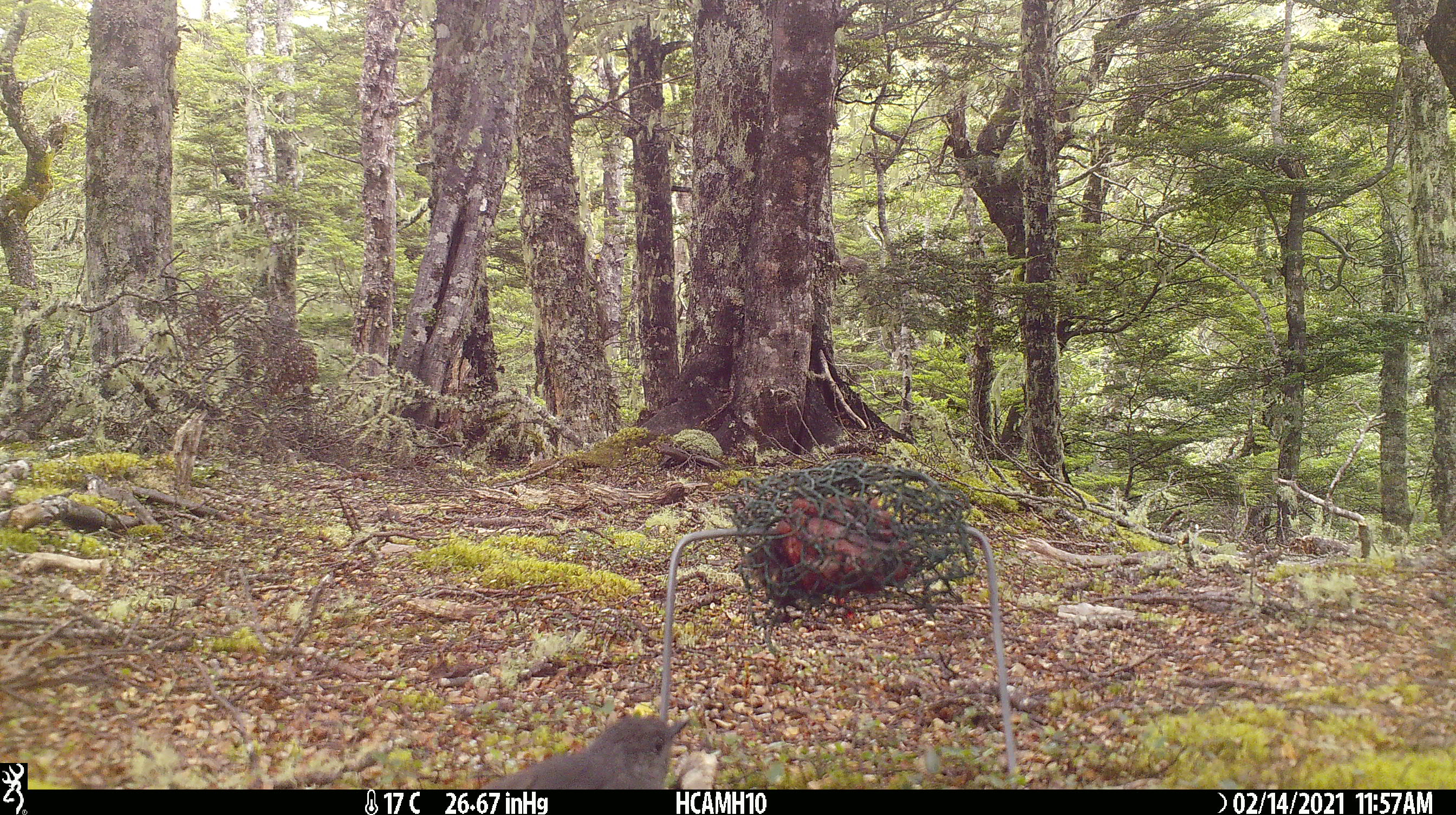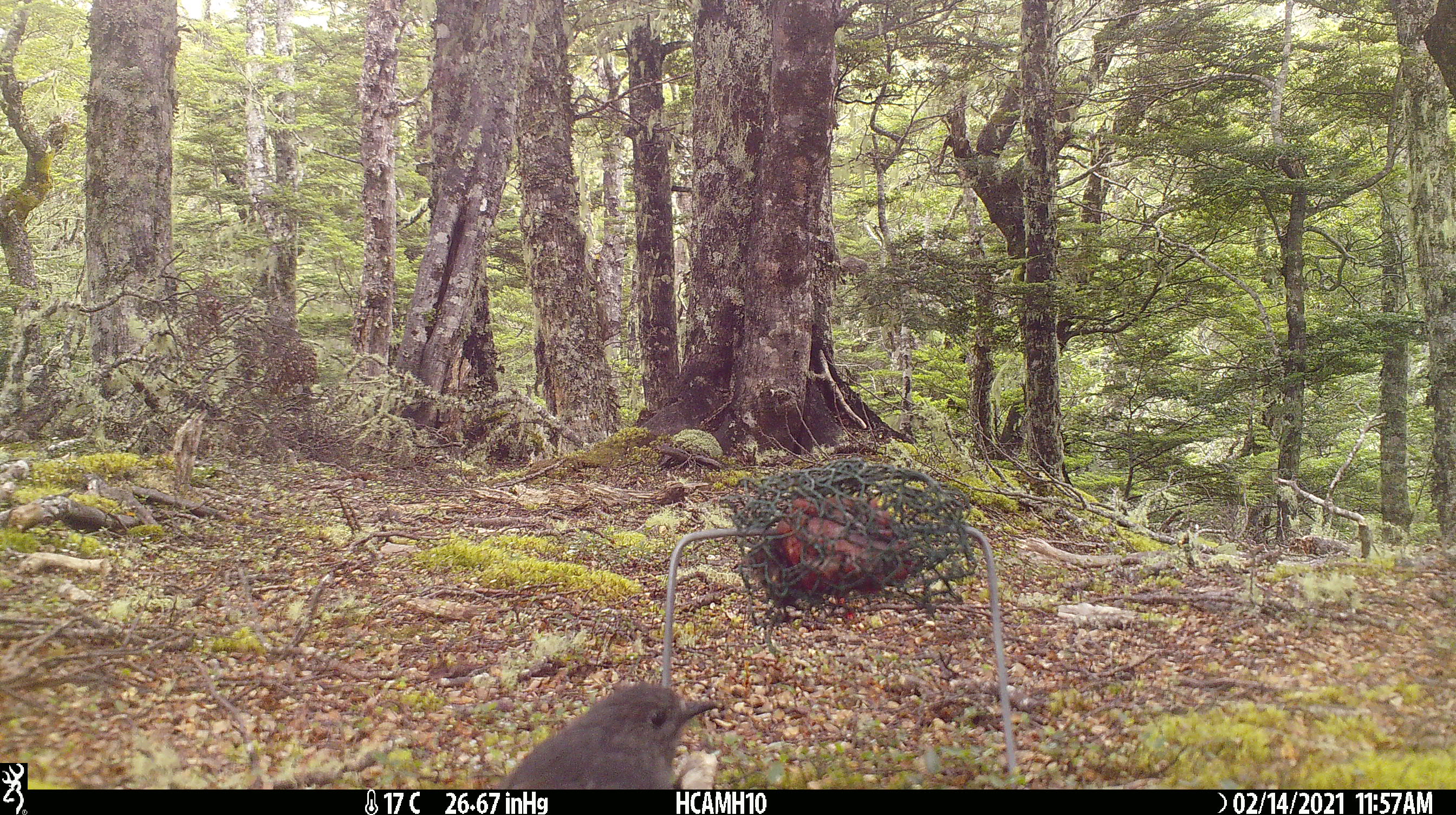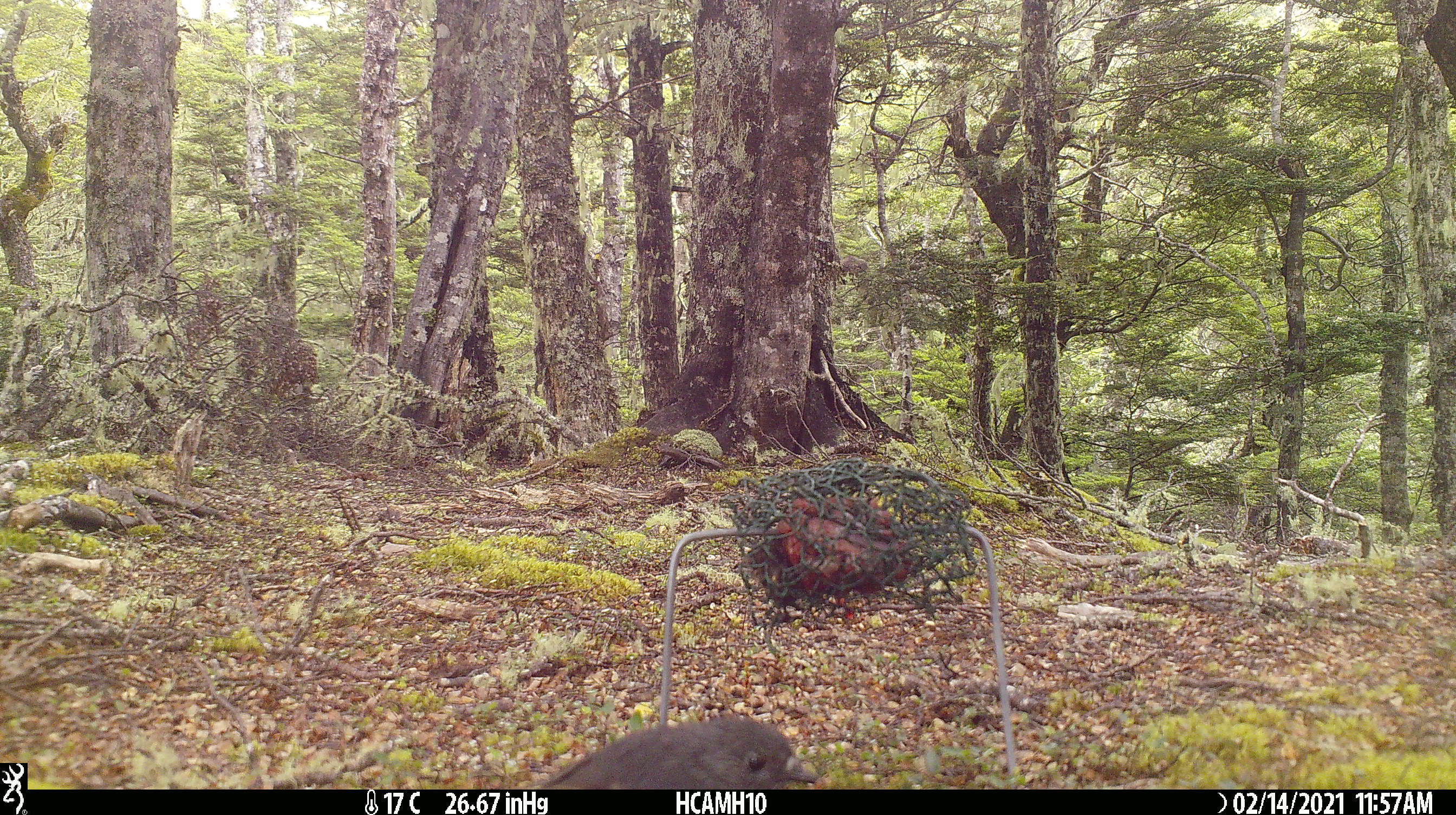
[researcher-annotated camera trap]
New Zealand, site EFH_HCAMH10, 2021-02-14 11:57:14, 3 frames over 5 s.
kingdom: Animalia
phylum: Chordata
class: Aves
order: Passeriformes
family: Petroicidae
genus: Petroica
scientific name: Petroica australis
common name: new zealand robin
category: robin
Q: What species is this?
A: Robin (new zealand robin) (Petroica australis).